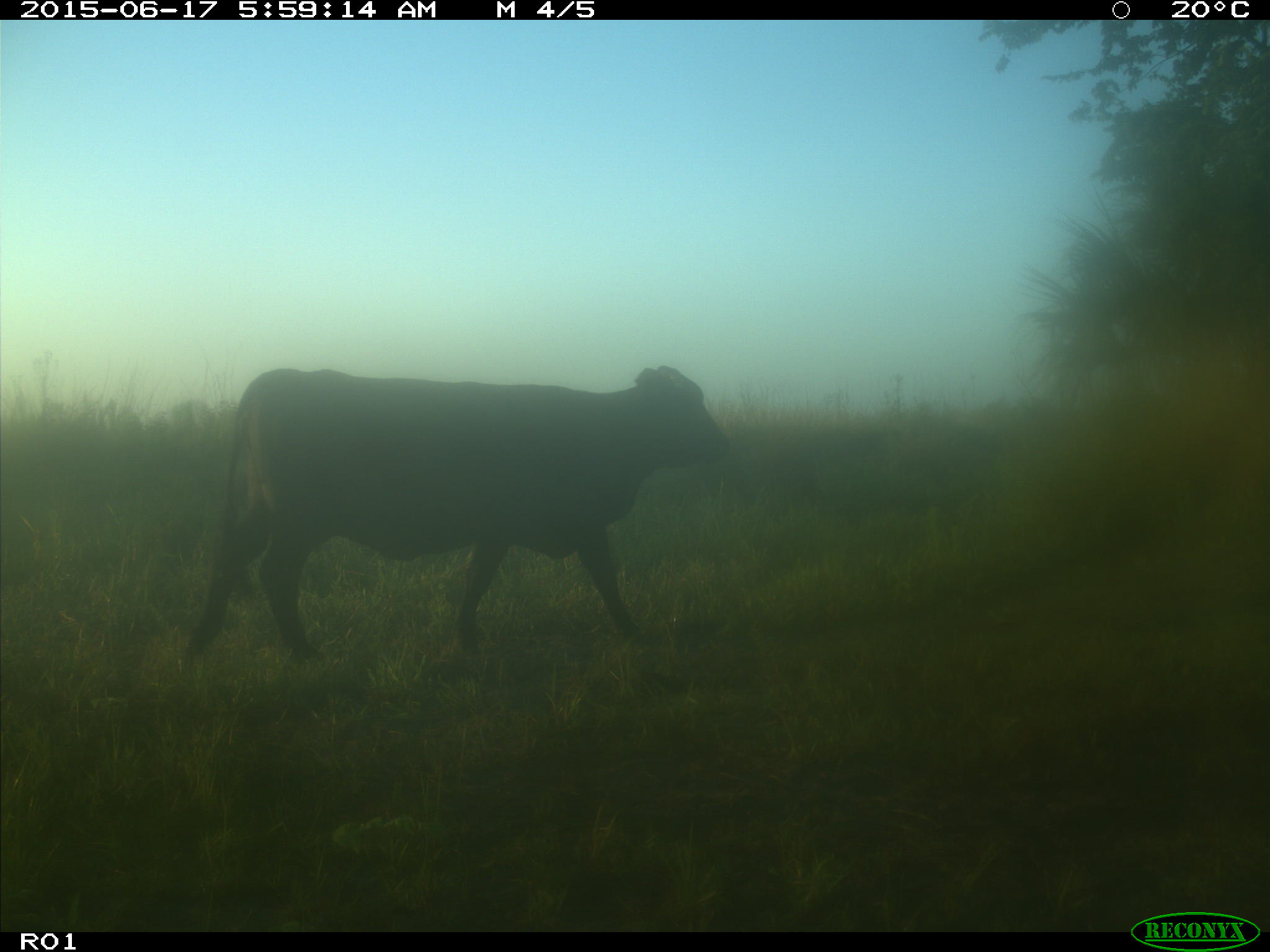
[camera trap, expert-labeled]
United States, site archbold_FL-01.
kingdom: Animalia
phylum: Chordata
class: Mammalia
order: Artiodactyla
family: Bovidae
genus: Bos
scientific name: Bos taurus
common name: domestic cow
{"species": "Bos taurus (domestic cow)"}